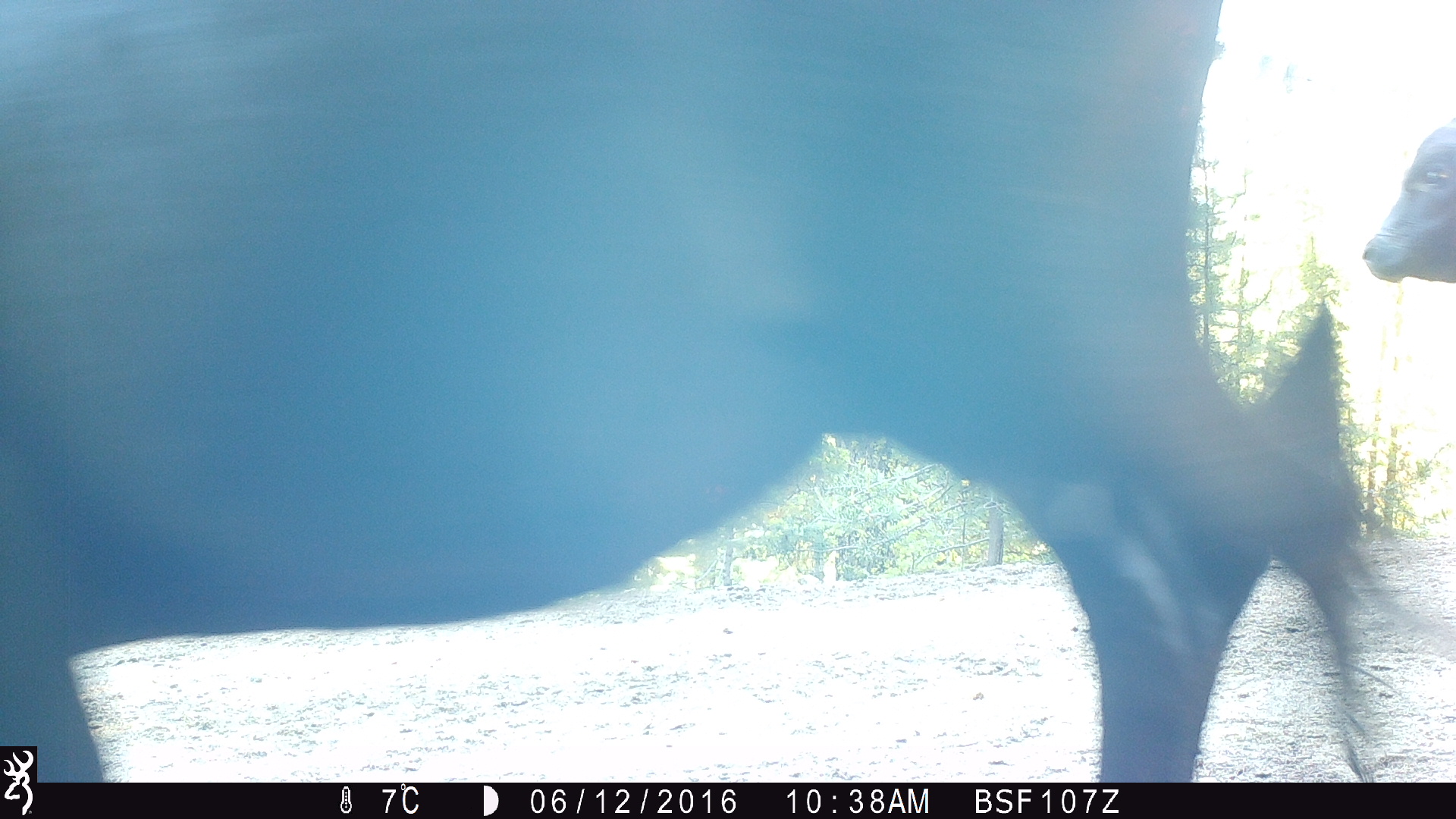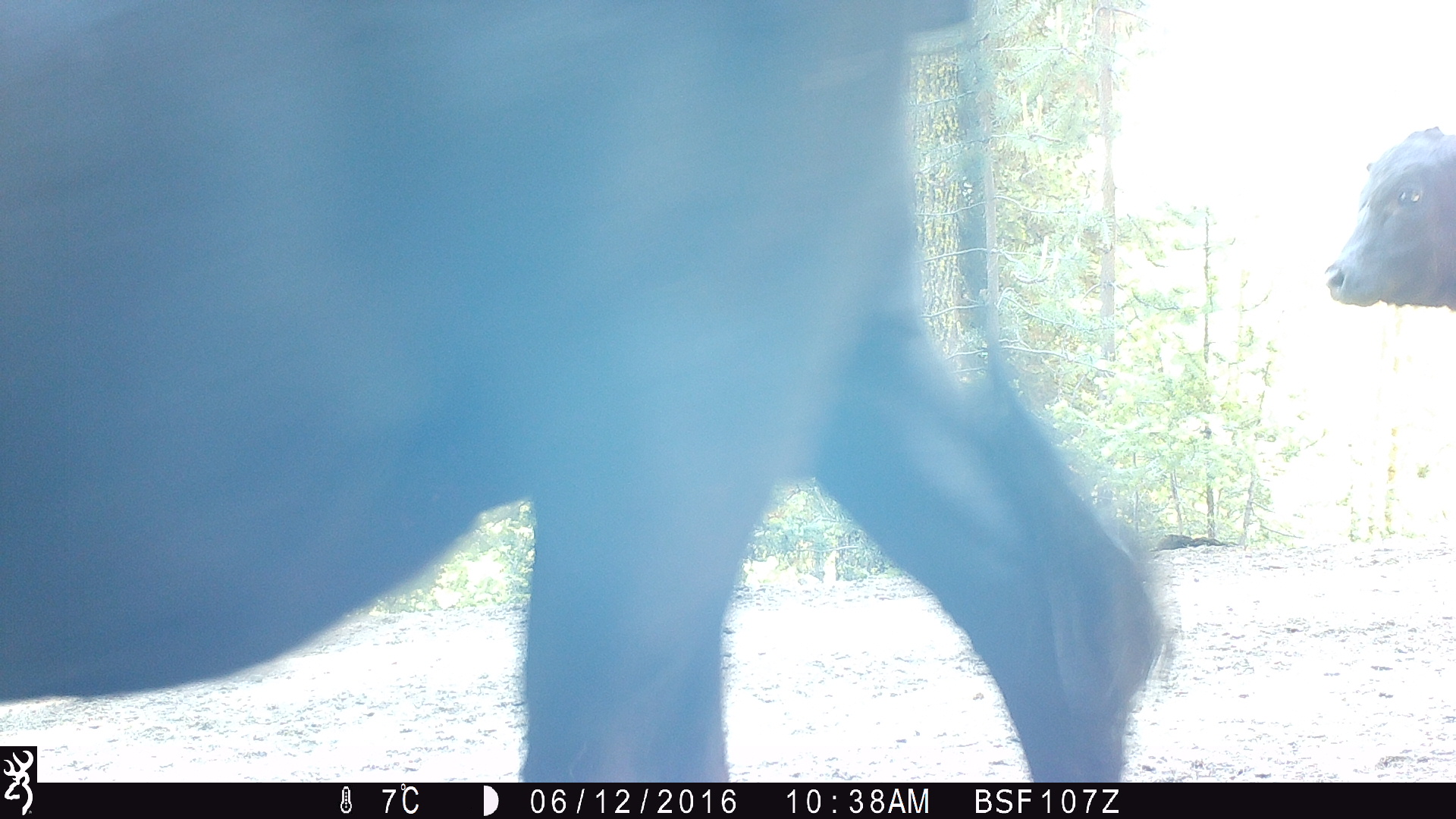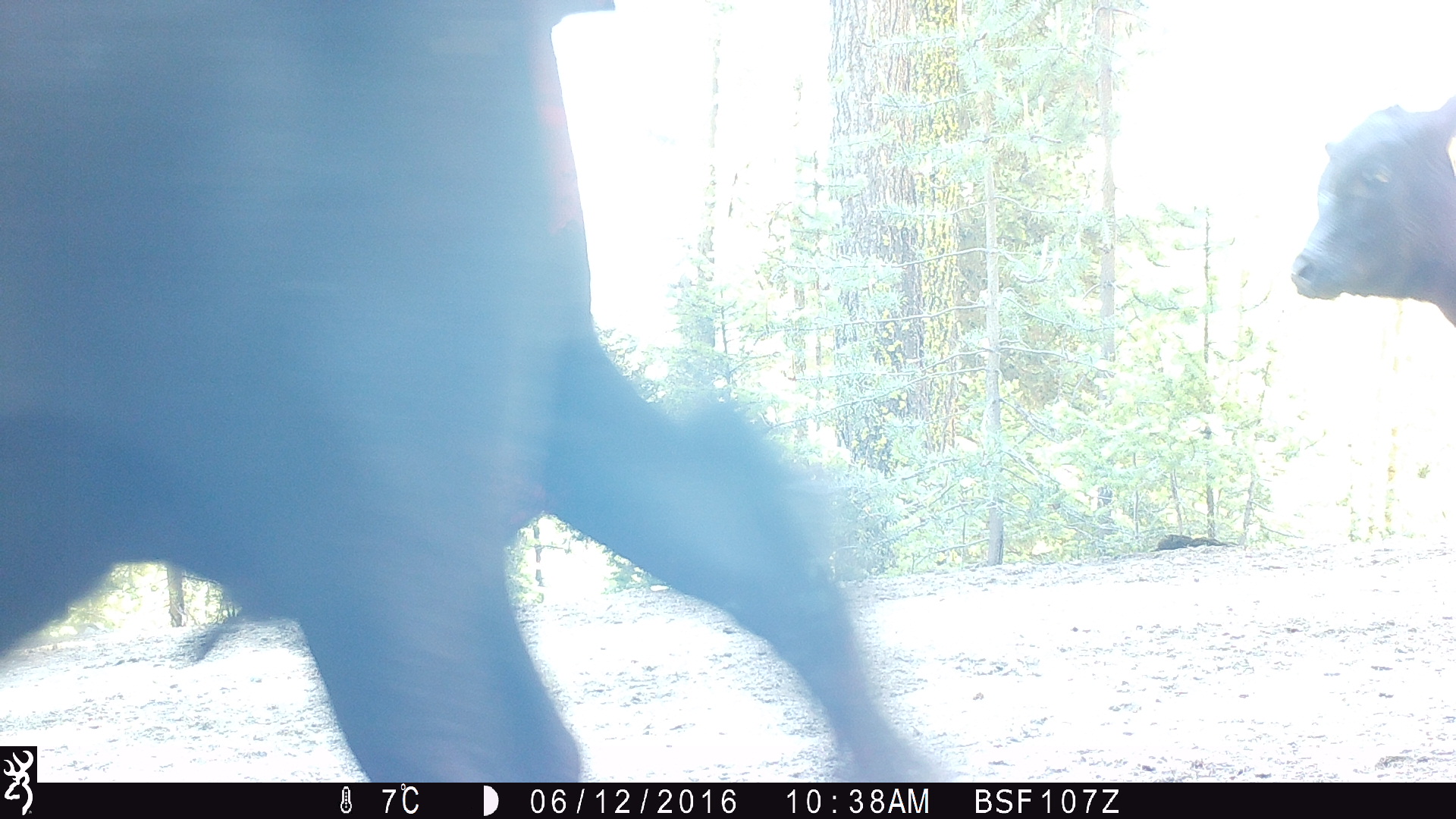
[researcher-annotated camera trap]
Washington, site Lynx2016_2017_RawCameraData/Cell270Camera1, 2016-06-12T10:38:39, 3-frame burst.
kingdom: Animalia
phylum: Chordata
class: Mammalia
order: Artiodactyla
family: Bovidae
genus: Bos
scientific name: Bos taurus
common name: domestic cattle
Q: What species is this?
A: Domestic cattle (Bos taurus).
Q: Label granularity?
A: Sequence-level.